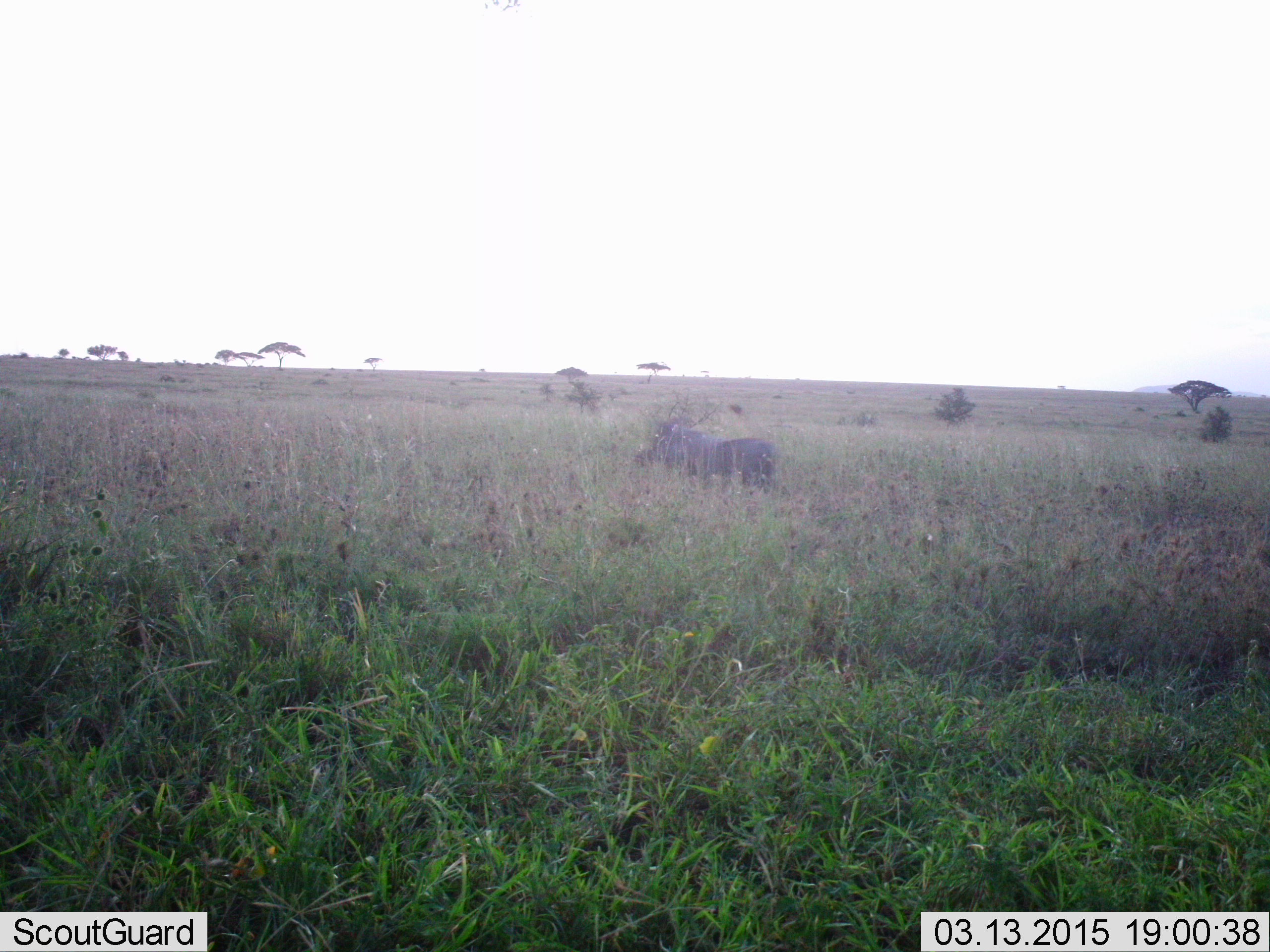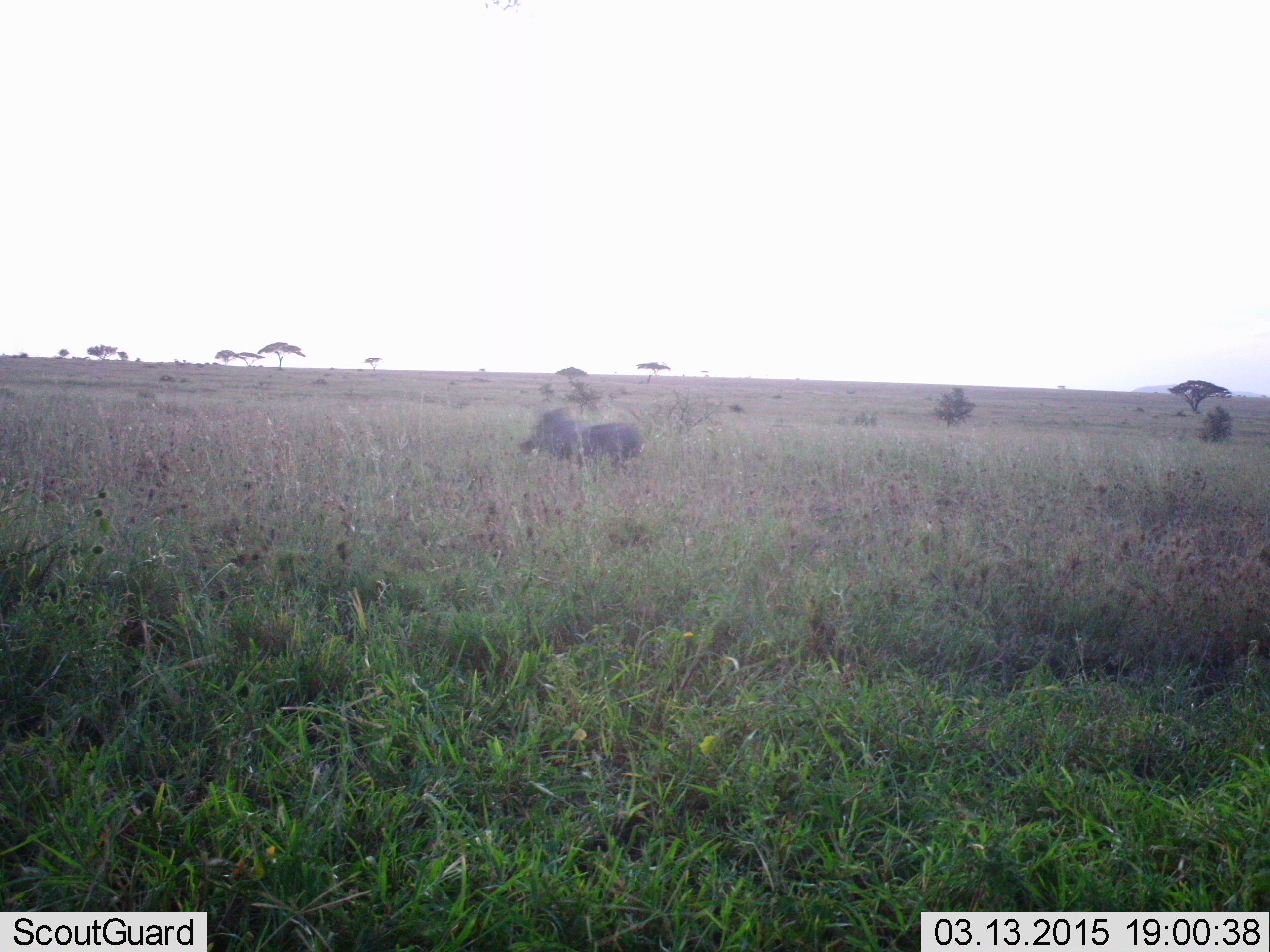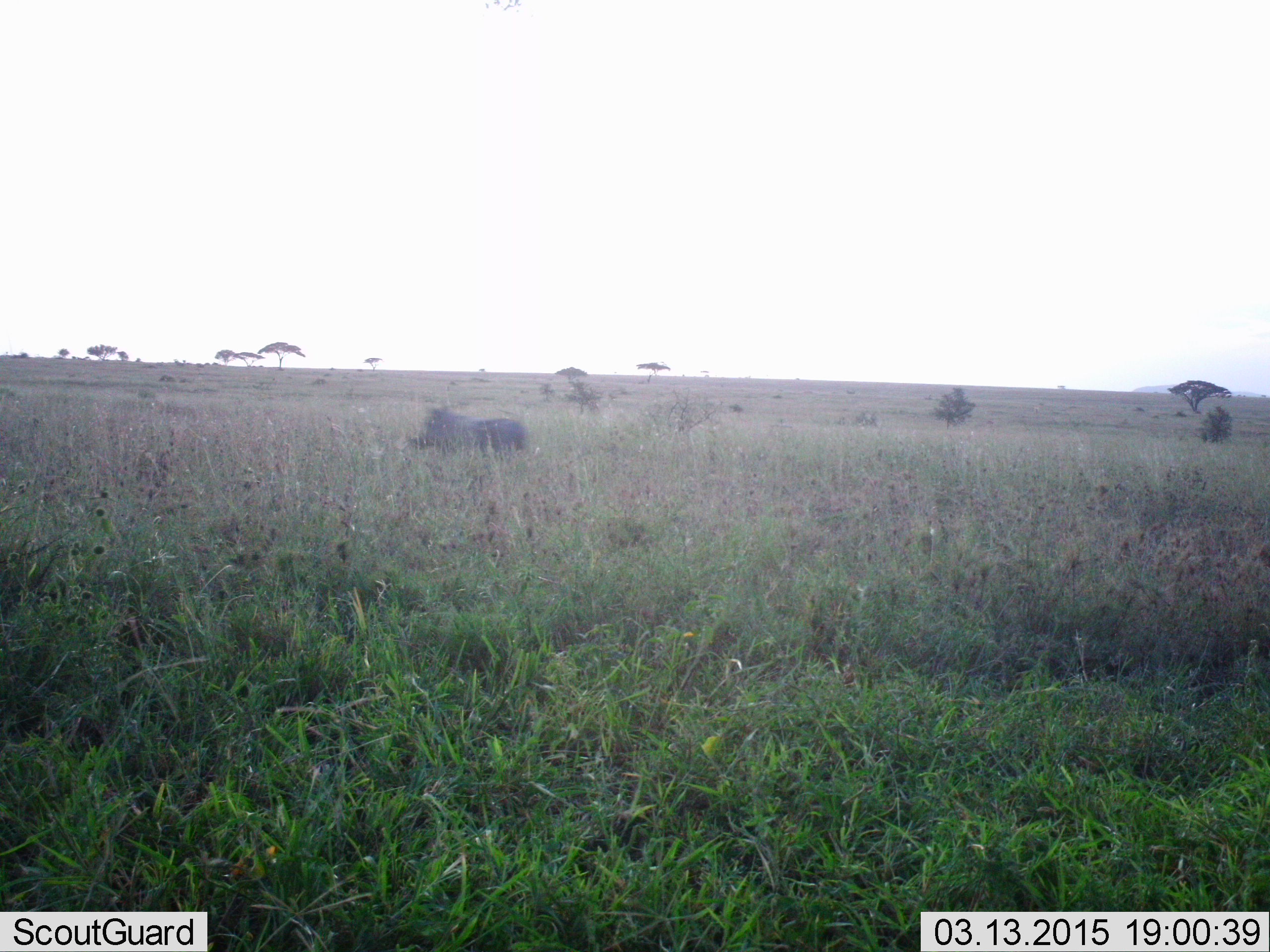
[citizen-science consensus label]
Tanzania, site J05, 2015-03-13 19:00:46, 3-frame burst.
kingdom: Animalia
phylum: Chordata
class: Mammalia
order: Artiodactyla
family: Suidae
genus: Phacochoerus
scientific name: Phacochoerus africanus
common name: warthog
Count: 1.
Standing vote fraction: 0%.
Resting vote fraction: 0%.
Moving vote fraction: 100%.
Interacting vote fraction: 0%.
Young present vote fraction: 0%.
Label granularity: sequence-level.